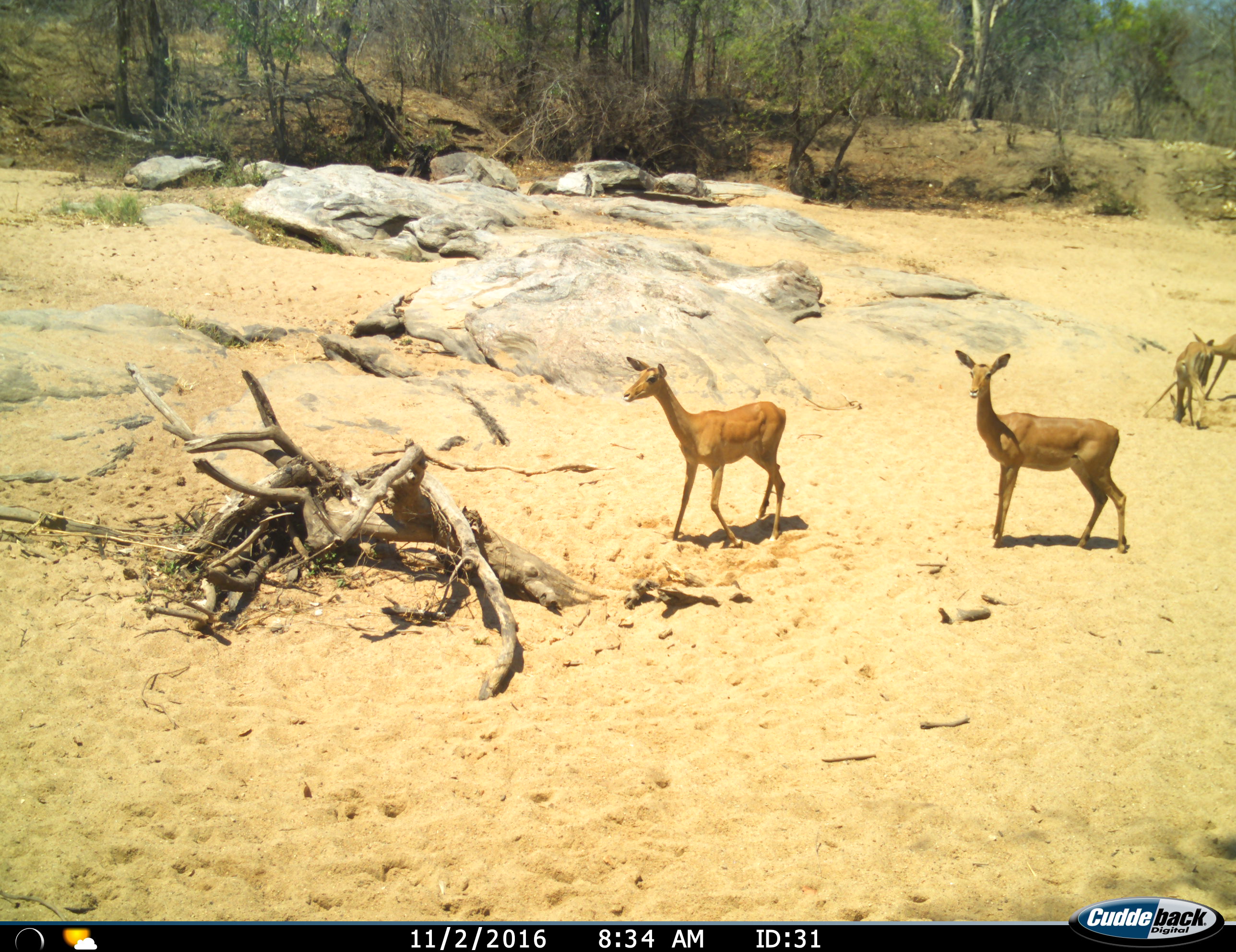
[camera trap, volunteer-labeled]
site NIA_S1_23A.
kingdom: Animalia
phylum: Chordata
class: Mammalia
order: Artiodactyla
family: Bovidae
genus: Aepyceros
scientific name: Aepyceros melampus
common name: impala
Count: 4.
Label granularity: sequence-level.